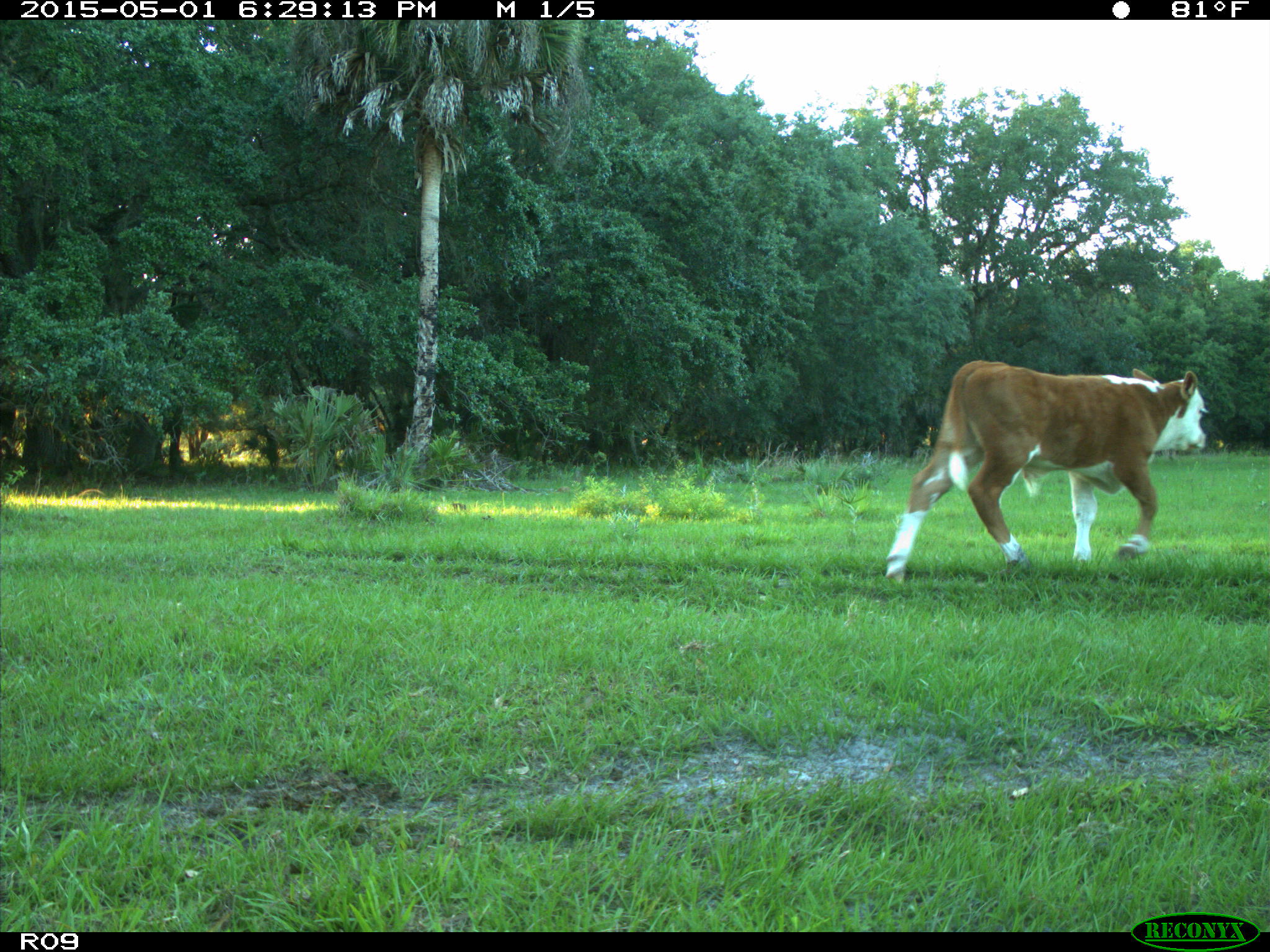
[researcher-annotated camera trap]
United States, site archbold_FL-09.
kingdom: Animalia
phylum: Chordata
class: Mammalia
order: Artiodactyla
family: Bovidae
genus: Bos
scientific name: Bos taurus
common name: domestic cow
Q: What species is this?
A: Bos taurus (domestic cow).